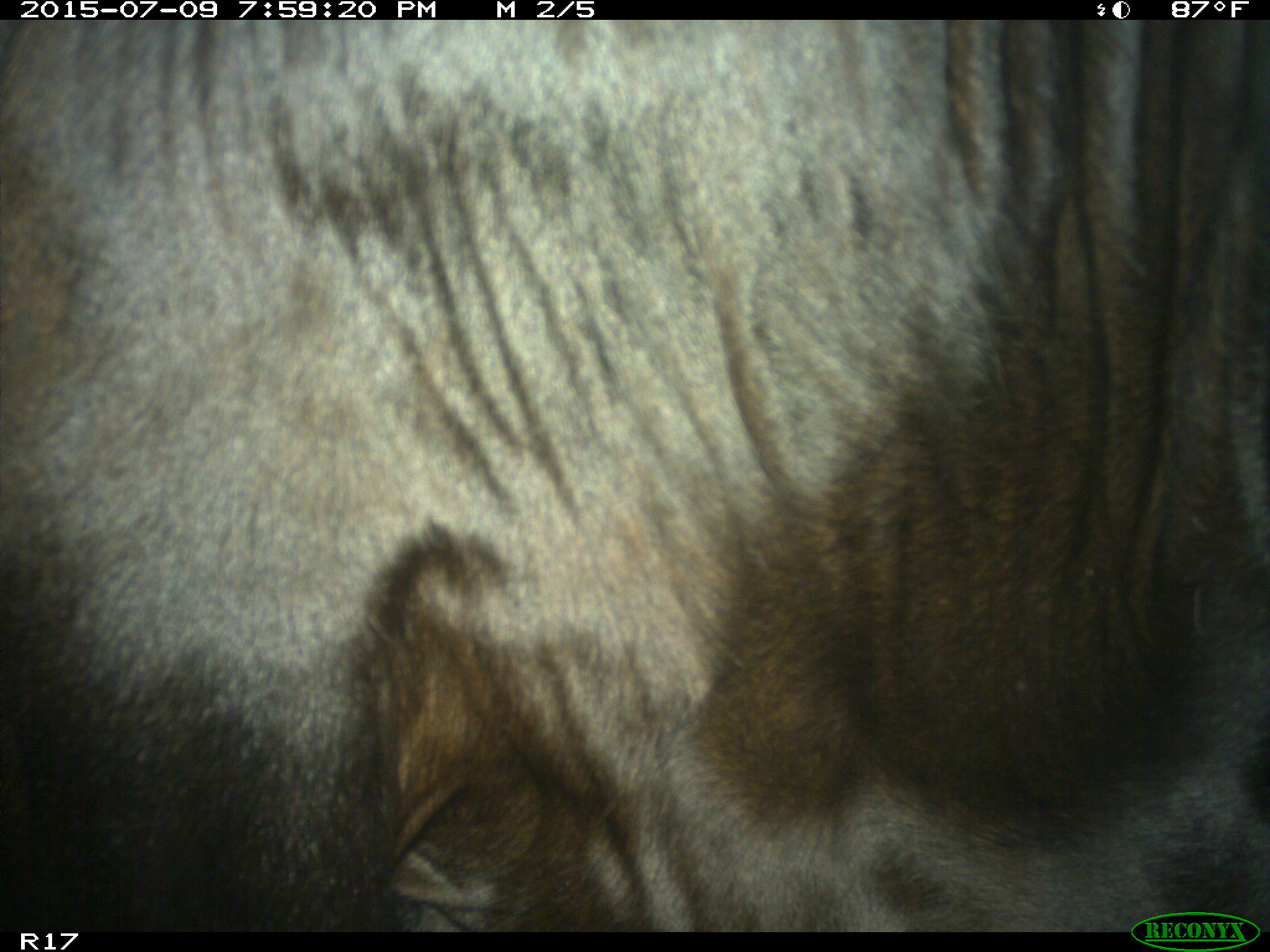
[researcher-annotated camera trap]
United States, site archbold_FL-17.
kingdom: Animalia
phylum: Chordata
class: Mammalia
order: Artiodactyla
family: Bovidae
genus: Bos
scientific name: Bos taurus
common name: domestic cow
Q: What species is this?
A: Bos taurus (domestic cow).